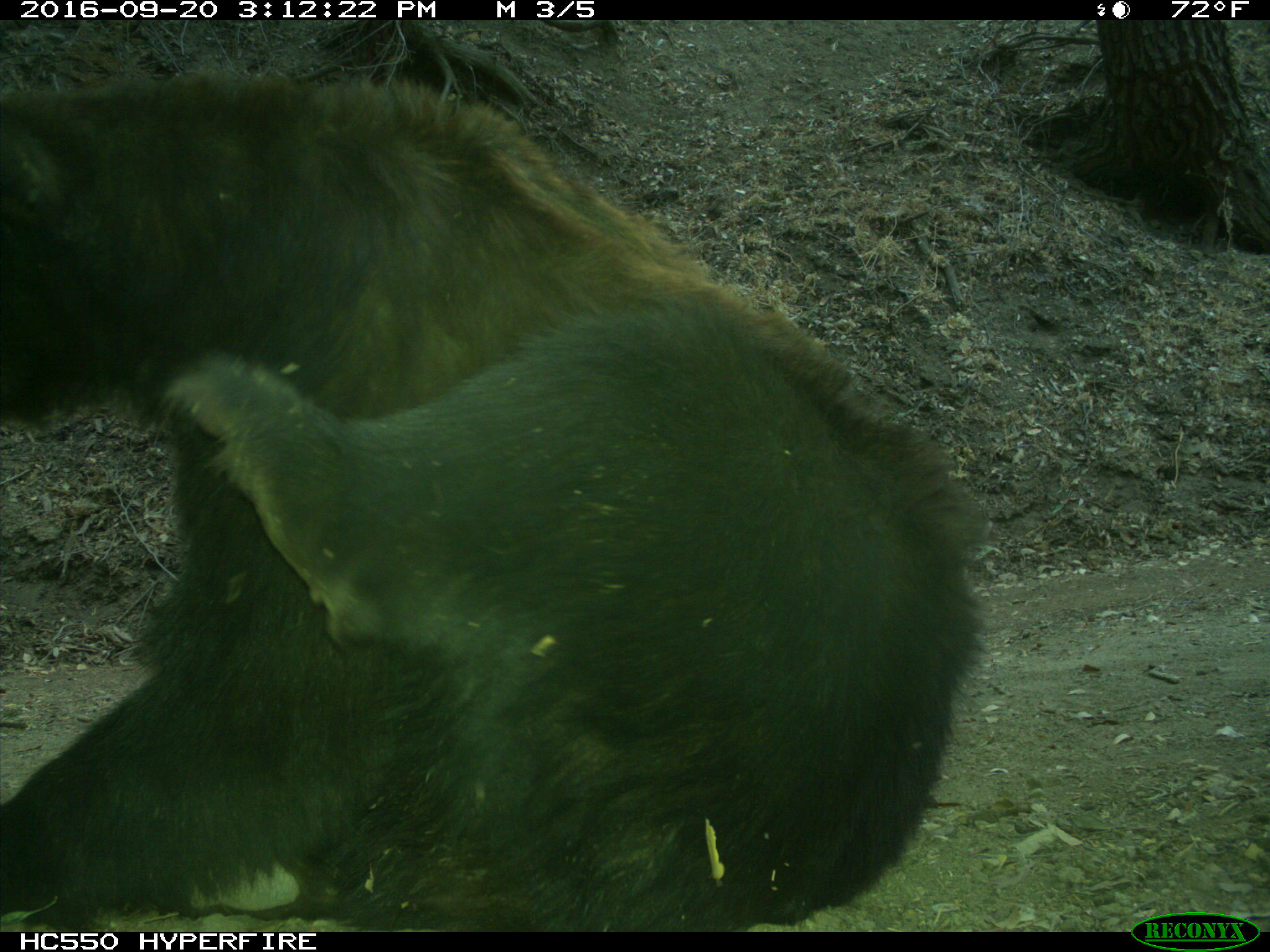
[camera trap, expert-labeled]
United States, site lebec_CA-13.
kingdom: Animalia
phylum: Chordata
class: Mammalia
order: Carnivora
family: Ursidae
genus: Ursus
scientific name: Ursus americanus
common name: american black bear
Ursus americanus (american black bear).